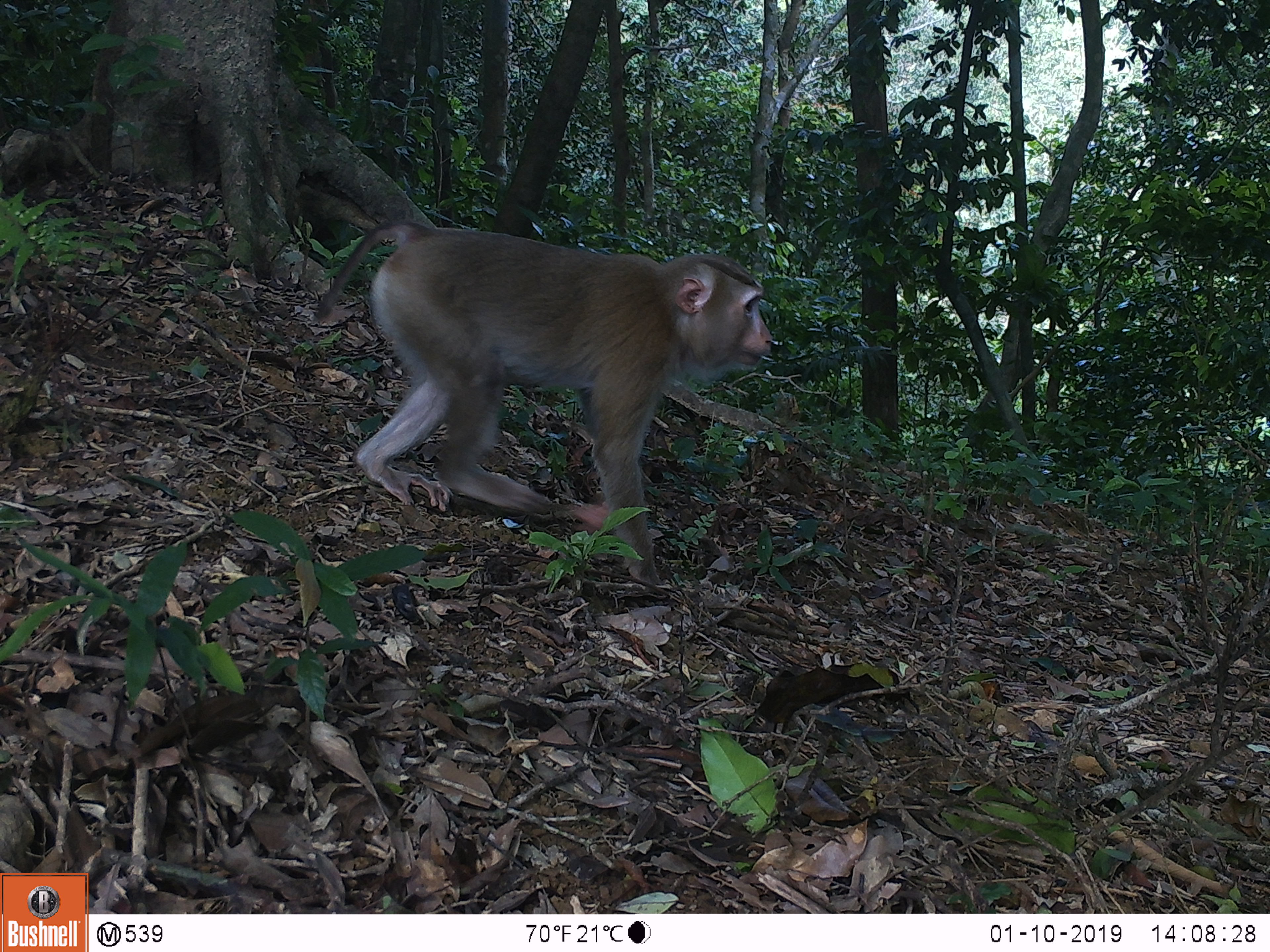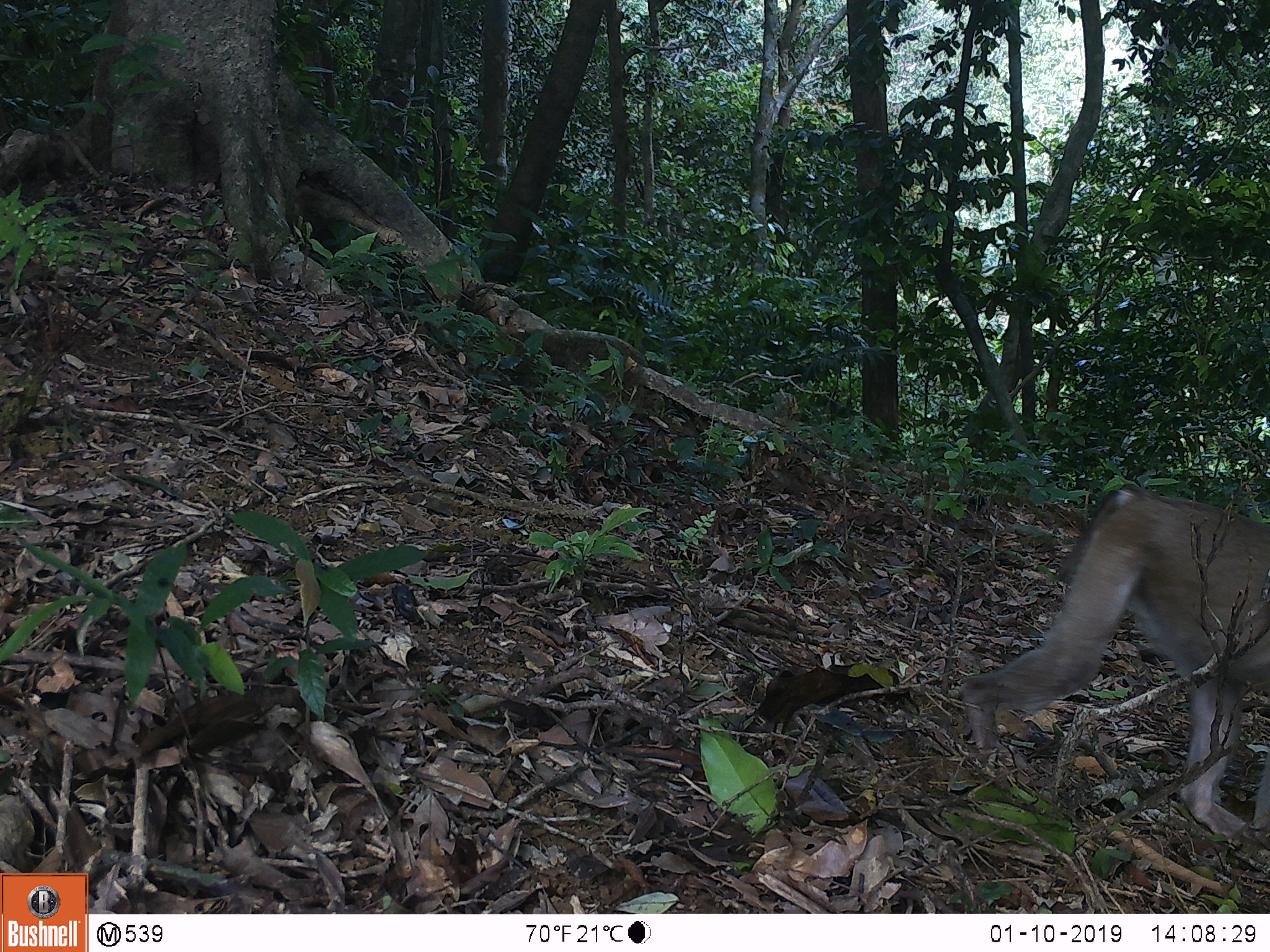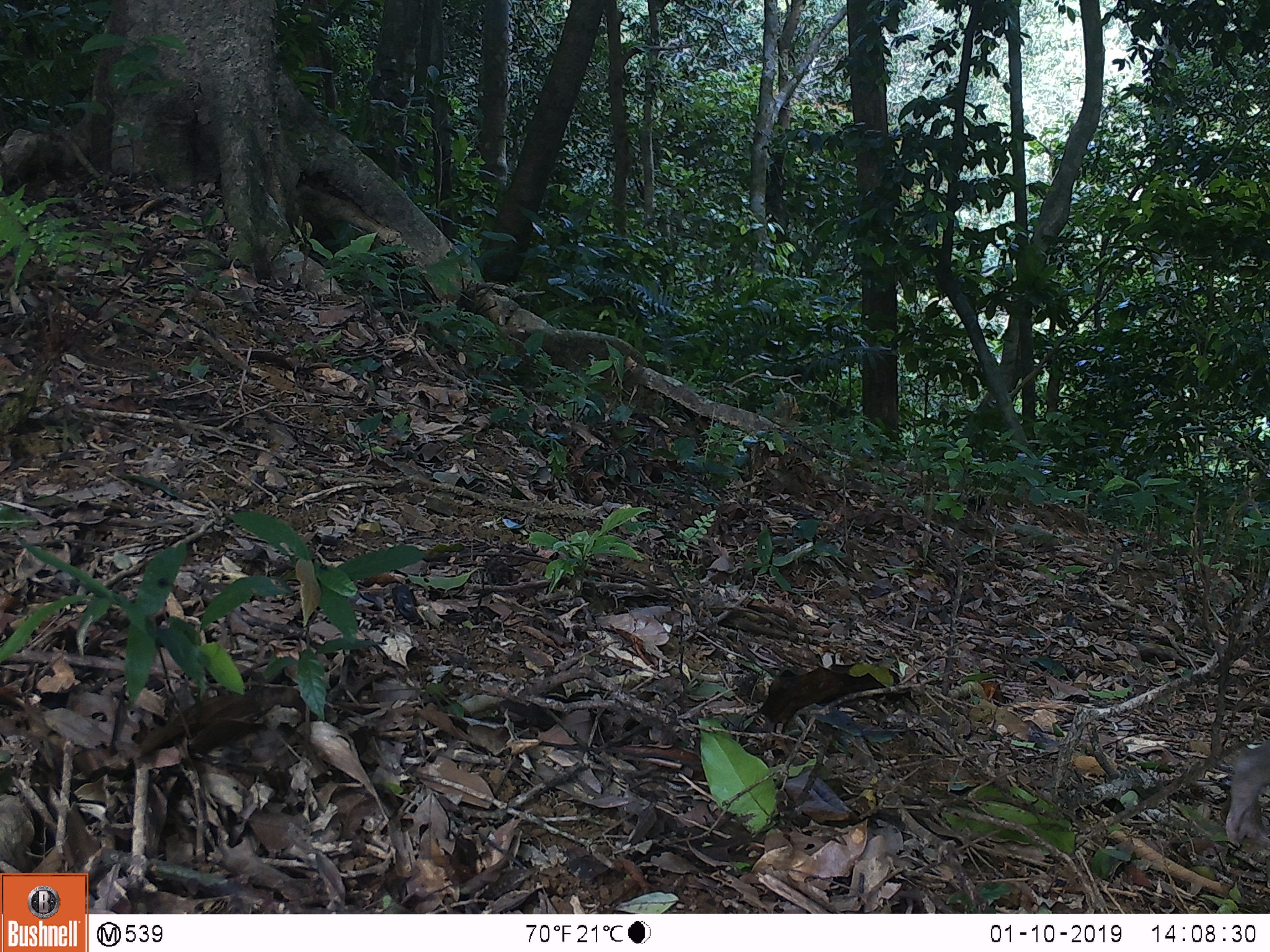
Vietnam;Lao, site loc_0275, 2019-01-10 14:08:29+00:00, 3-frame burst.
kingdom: Animalia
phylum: Chordata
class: Mammalia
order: Primates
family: Cercopithecidae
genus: Macaca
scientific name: Macaca nemestrina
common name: pig-tailed macaque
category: pig tailed macaque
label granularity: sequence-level